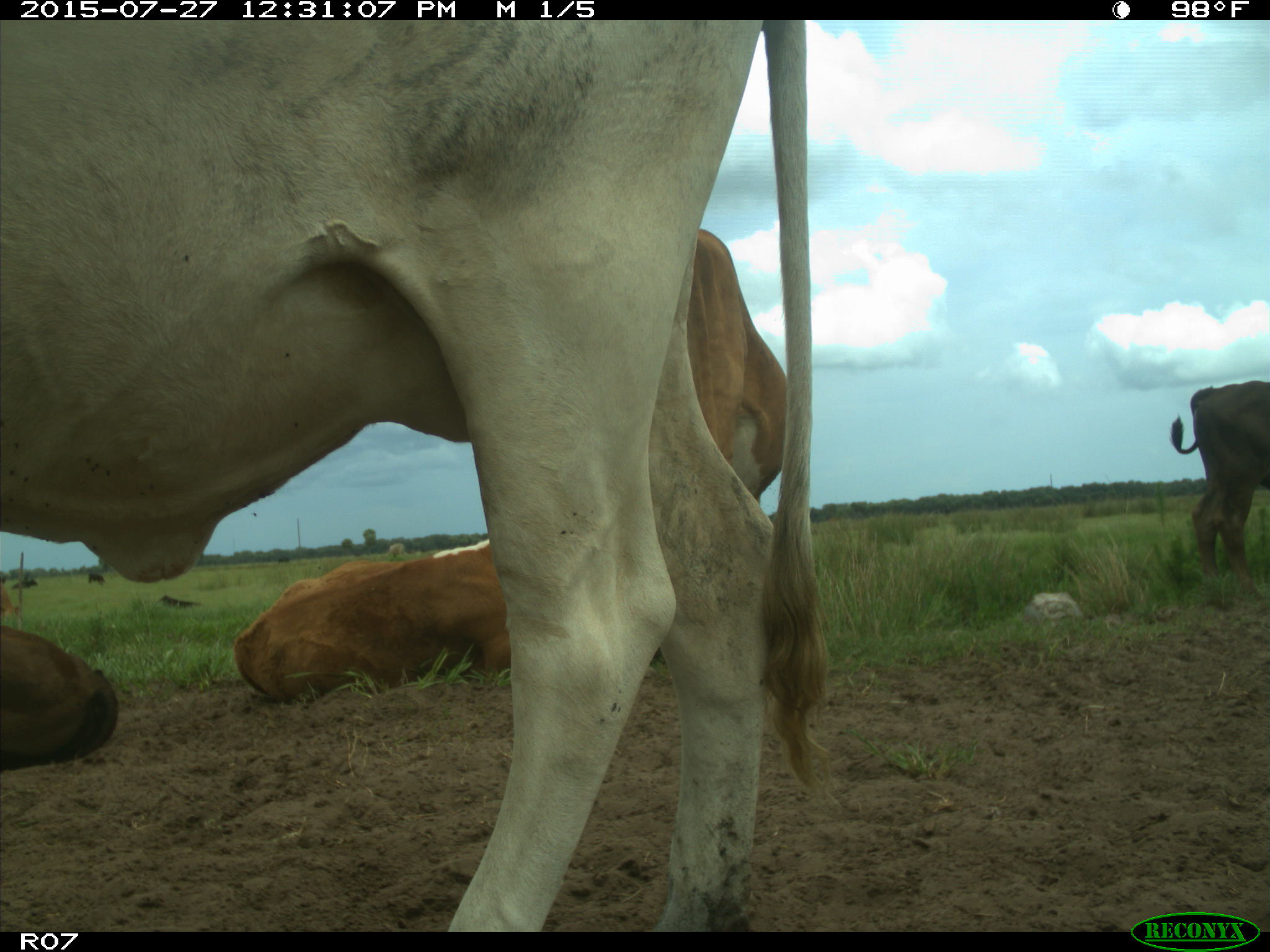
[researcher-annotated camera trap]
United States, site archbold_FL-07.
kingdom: Animalia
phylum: Chordata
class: Mammalia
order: Artiodactyla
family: Bovidae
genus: Bos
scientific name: Bos taurus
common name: domestic cow